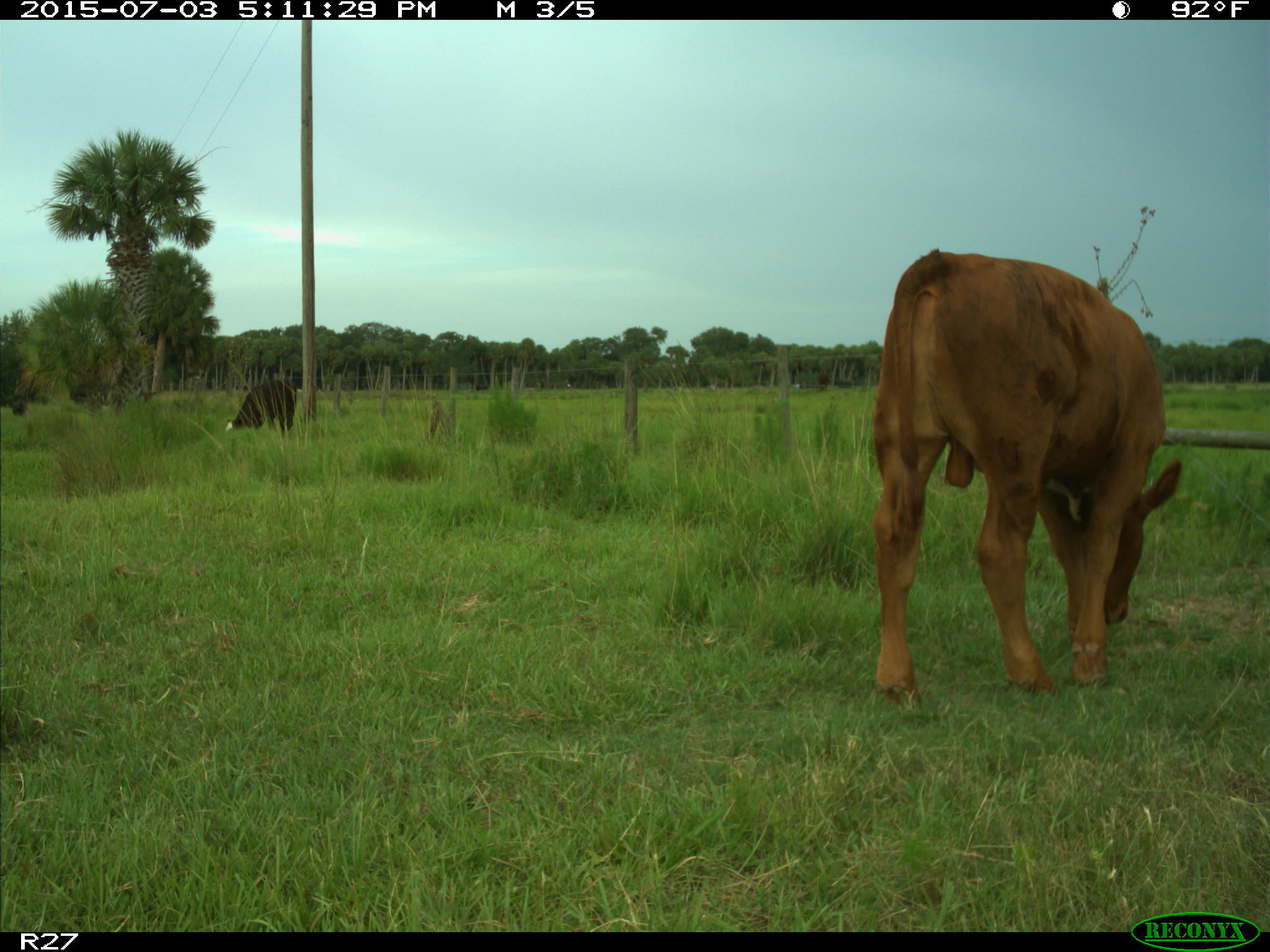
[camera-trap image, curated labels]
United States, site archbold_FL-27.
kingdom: Animalia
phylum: Chordata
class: Mammalia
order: Artiodactyla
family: Bovidae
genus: Bos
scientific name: Bos taurus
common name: domestic cow